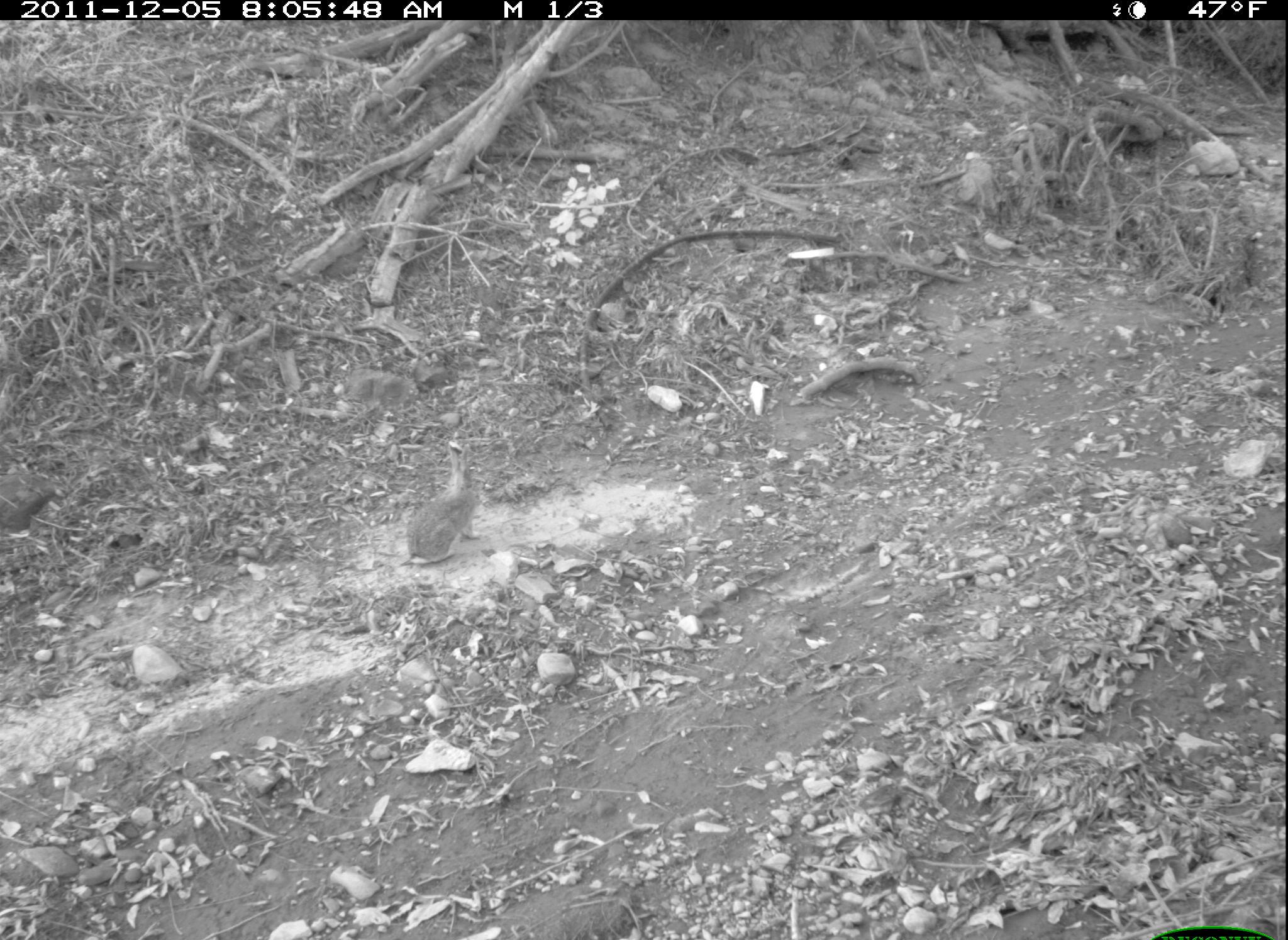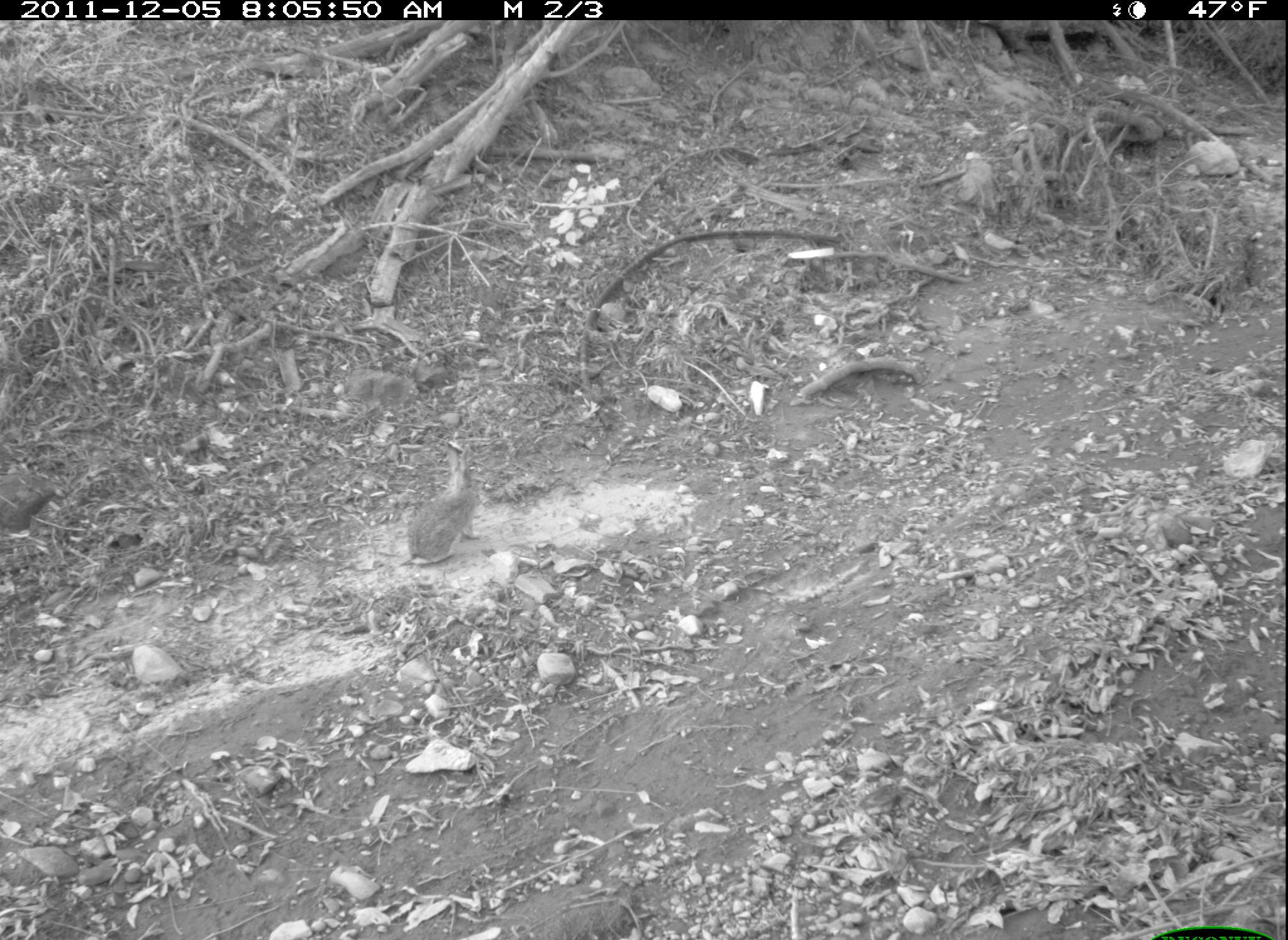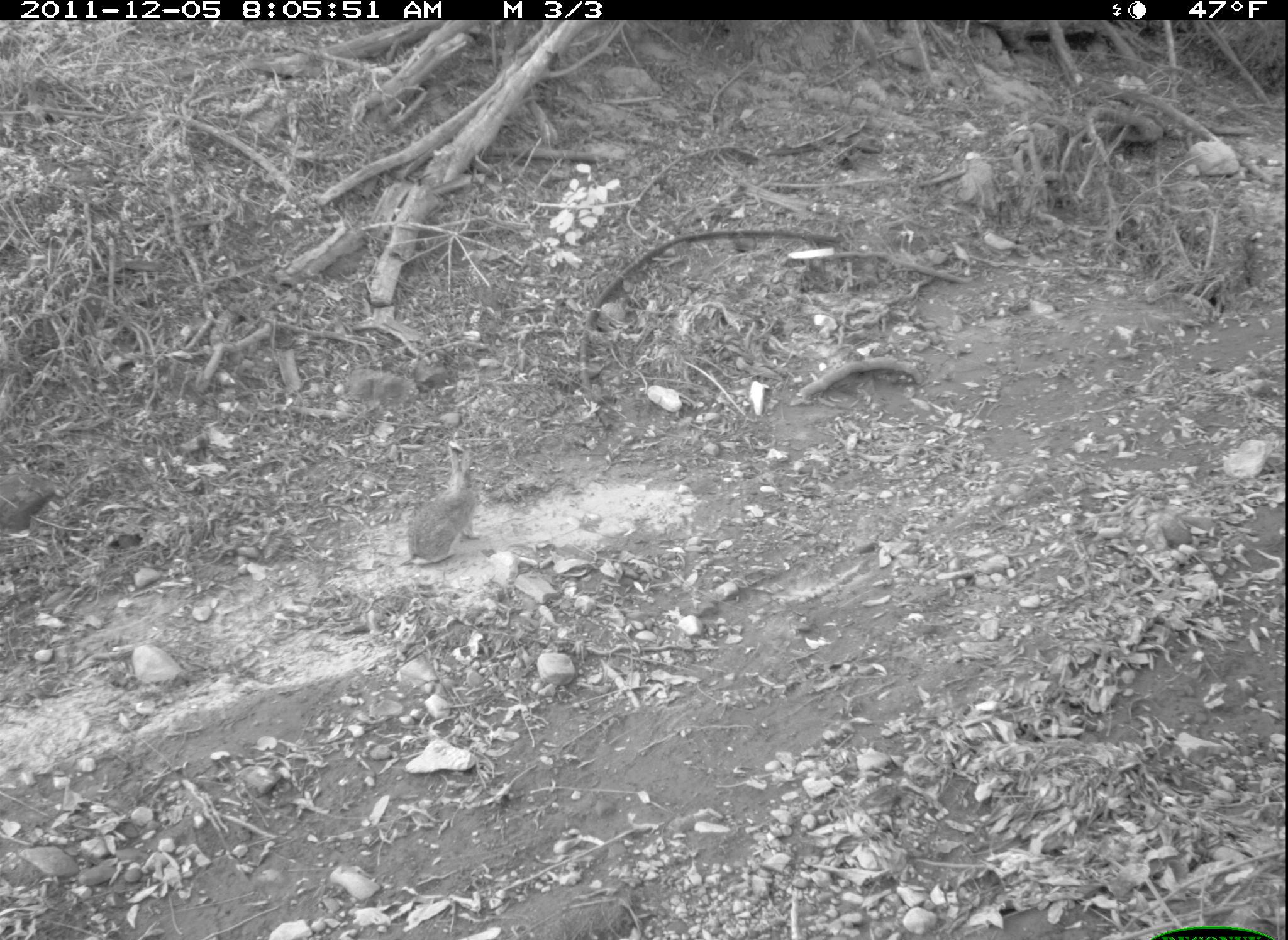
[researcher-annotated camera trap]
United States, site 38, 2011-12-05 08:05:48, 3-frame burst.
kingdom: Animalia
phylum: Chordata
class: Mammalia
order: Lagomorpha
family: Leporidae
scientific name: Leporidae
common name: rabbits and hares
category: rabbit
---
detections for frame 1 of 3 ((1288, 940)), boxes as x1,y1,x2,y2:
rabbit: 386,427,504,580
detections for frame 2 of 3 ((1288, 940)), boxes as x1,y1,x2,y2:
rabbit: 380,427,520,601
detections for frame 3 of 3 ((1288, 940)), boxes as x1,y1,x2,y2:
rabbit: 399,432,506,569